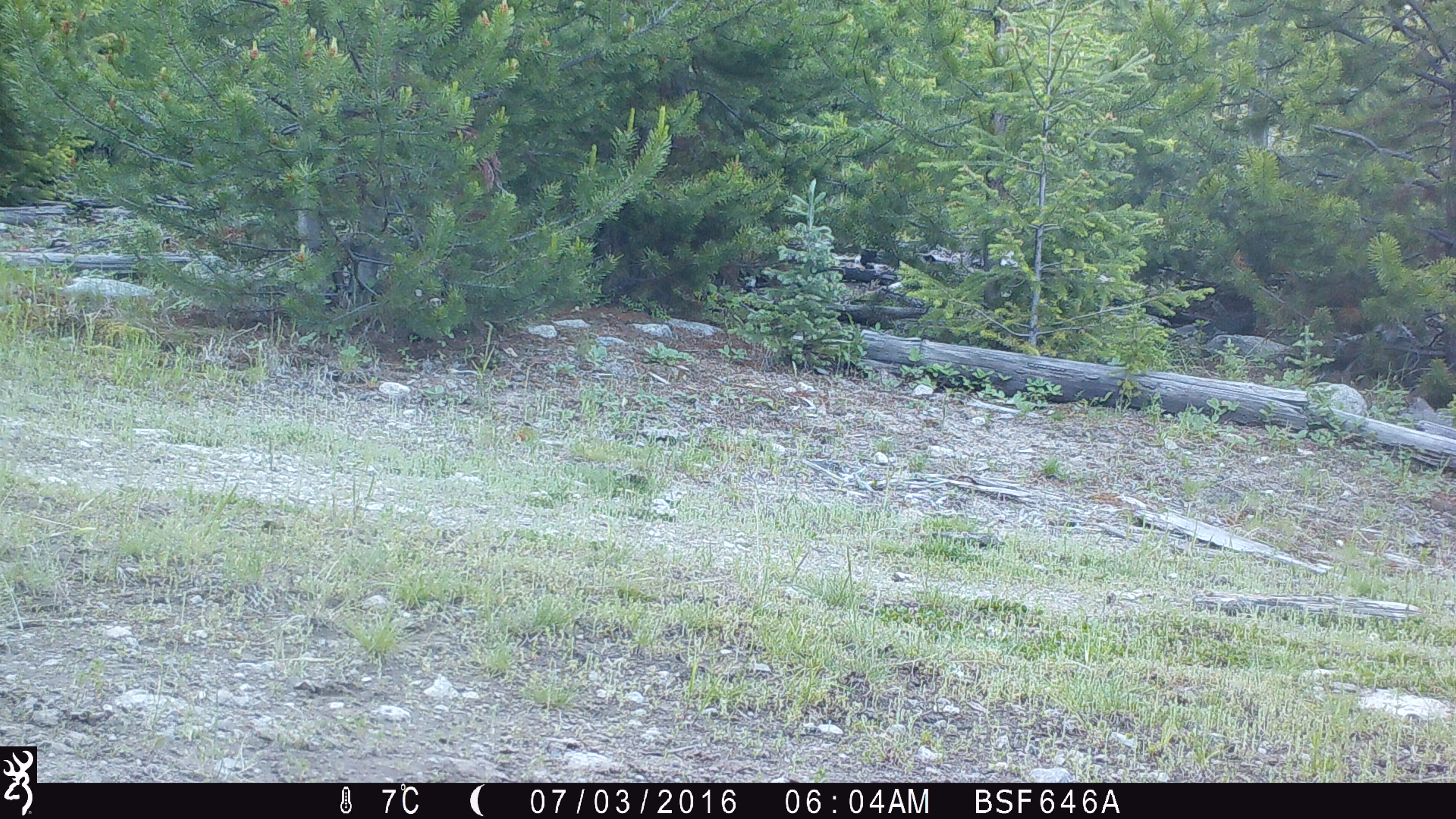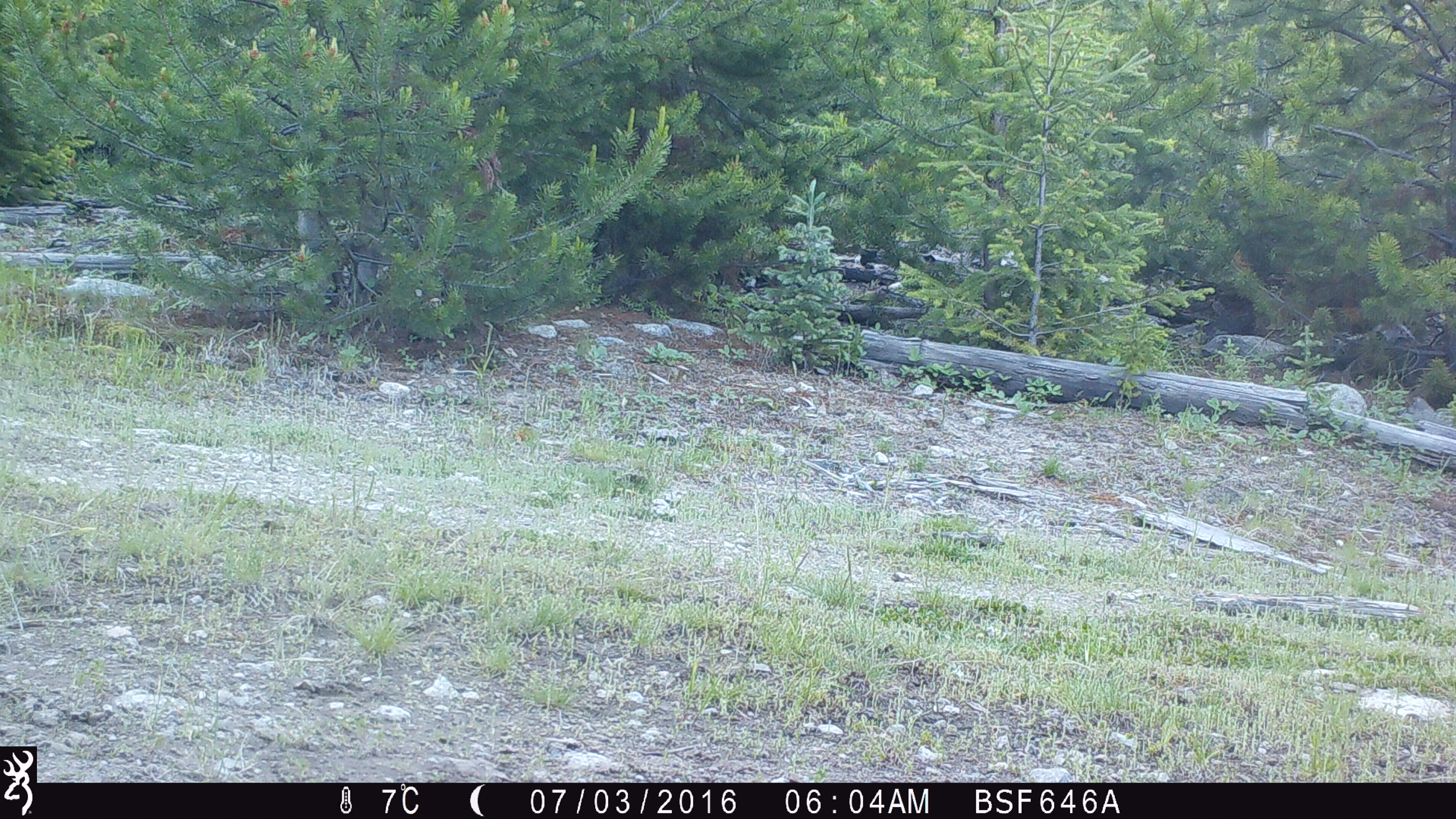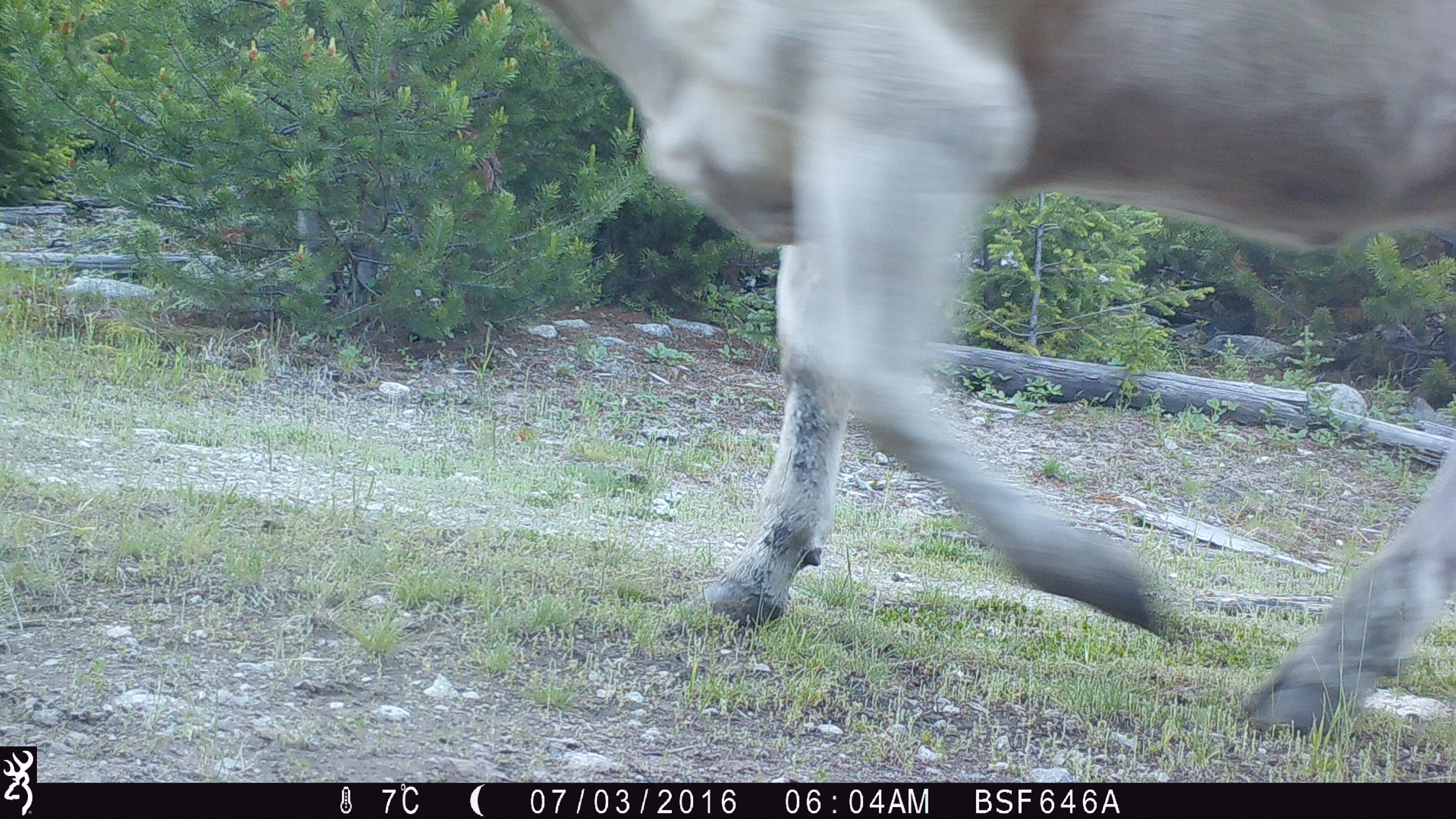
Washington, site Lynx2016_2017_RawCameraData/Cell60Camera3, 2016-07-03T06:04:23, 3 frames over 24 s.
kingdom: Animalia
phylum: Chordata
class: Mammalia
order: Artiodactyla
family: Bovidae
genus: Bos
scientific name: Bos taurus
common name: domestic cattle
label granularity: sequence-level